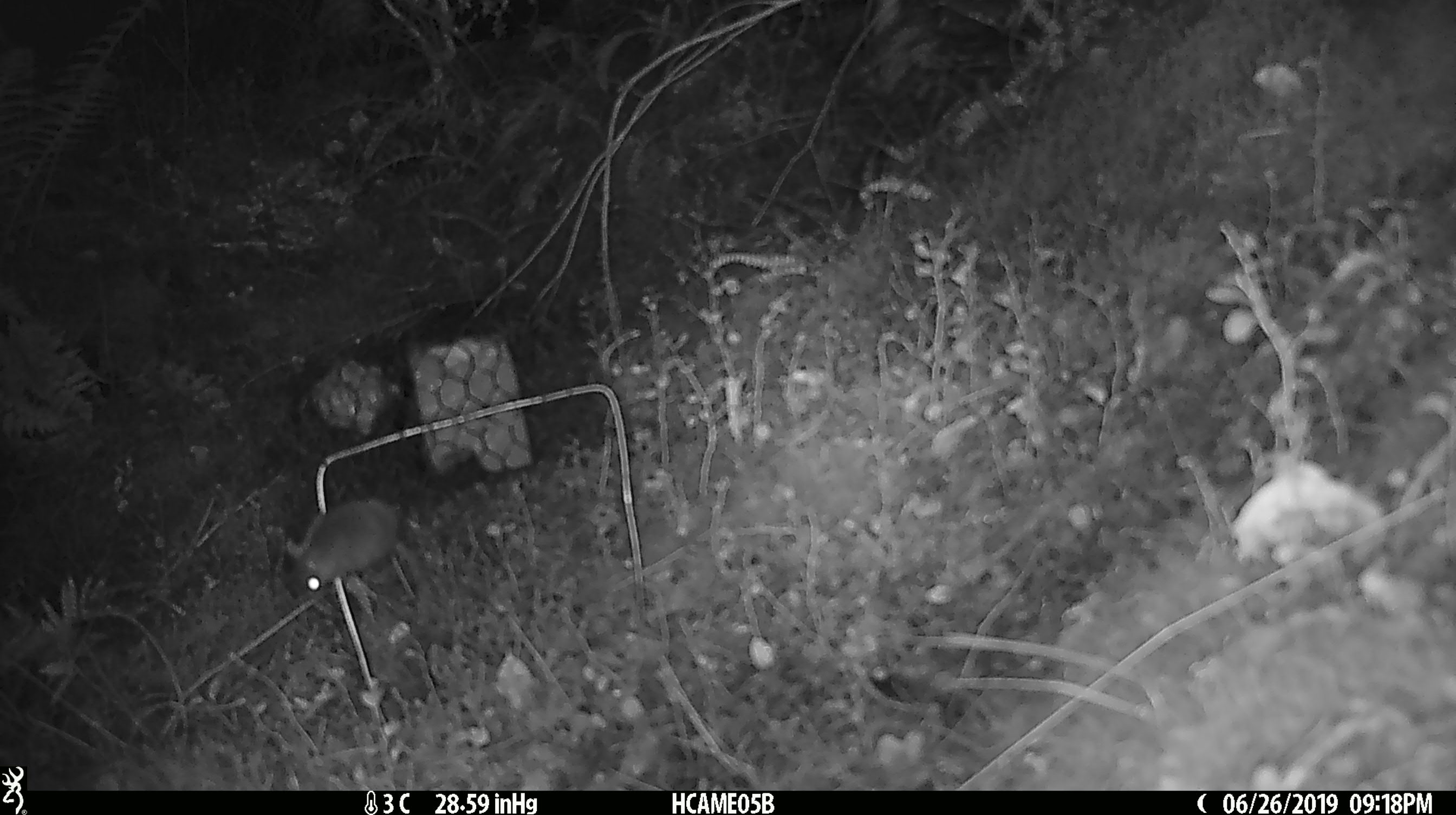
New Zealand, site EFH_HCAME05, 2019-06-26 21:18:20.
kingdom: Animalia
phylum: Chordata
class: Mammalia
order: Rodentia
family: Muridae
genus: Mus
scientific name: Mus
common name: mouse